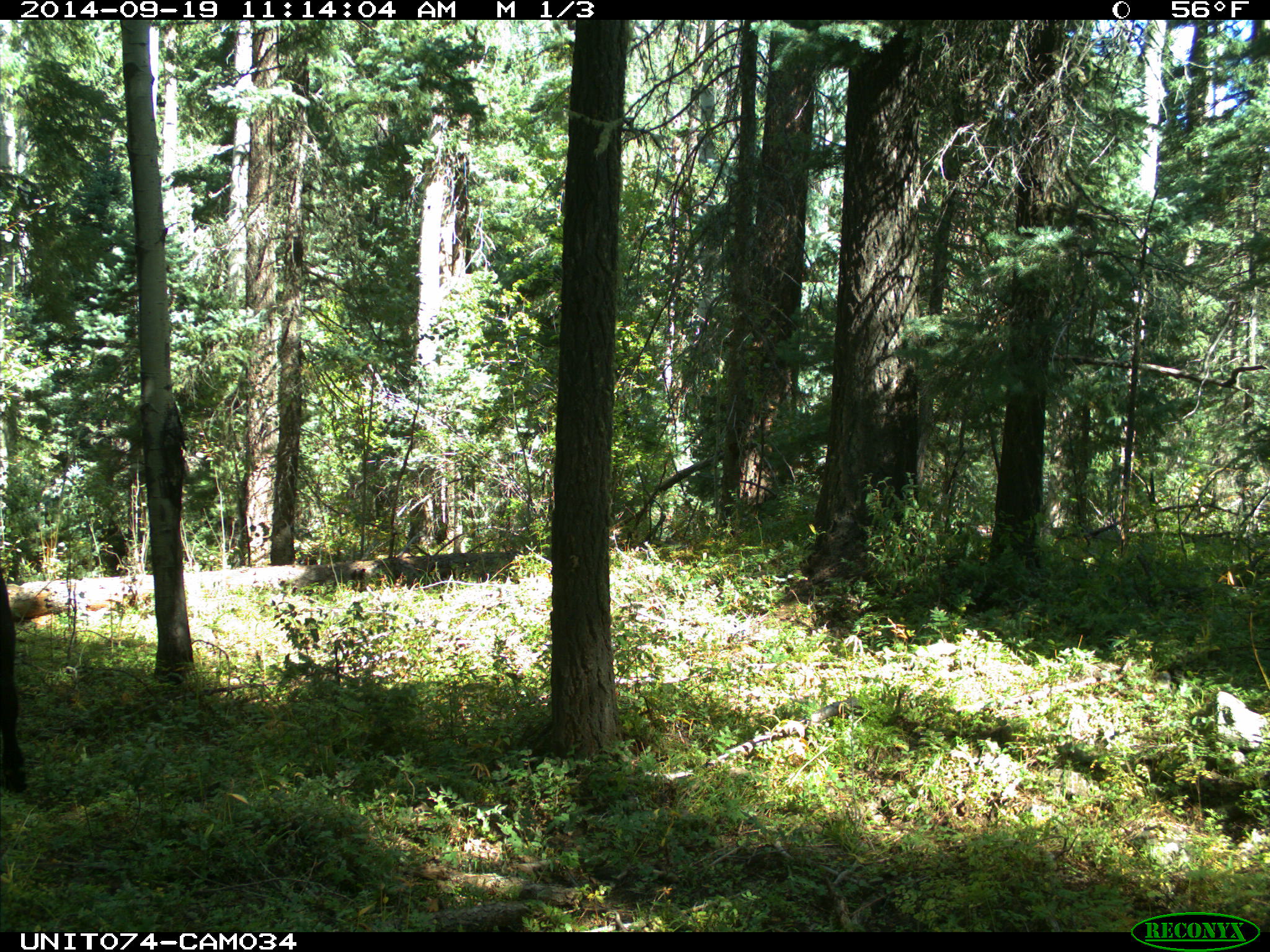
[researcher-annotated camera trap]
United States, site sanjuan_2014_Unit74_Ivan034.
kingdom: Animalia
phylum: Chordata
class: Mammalia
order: Artiodactyla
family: Bovidae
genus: Bos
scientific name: Bos taurus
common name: domestic cow